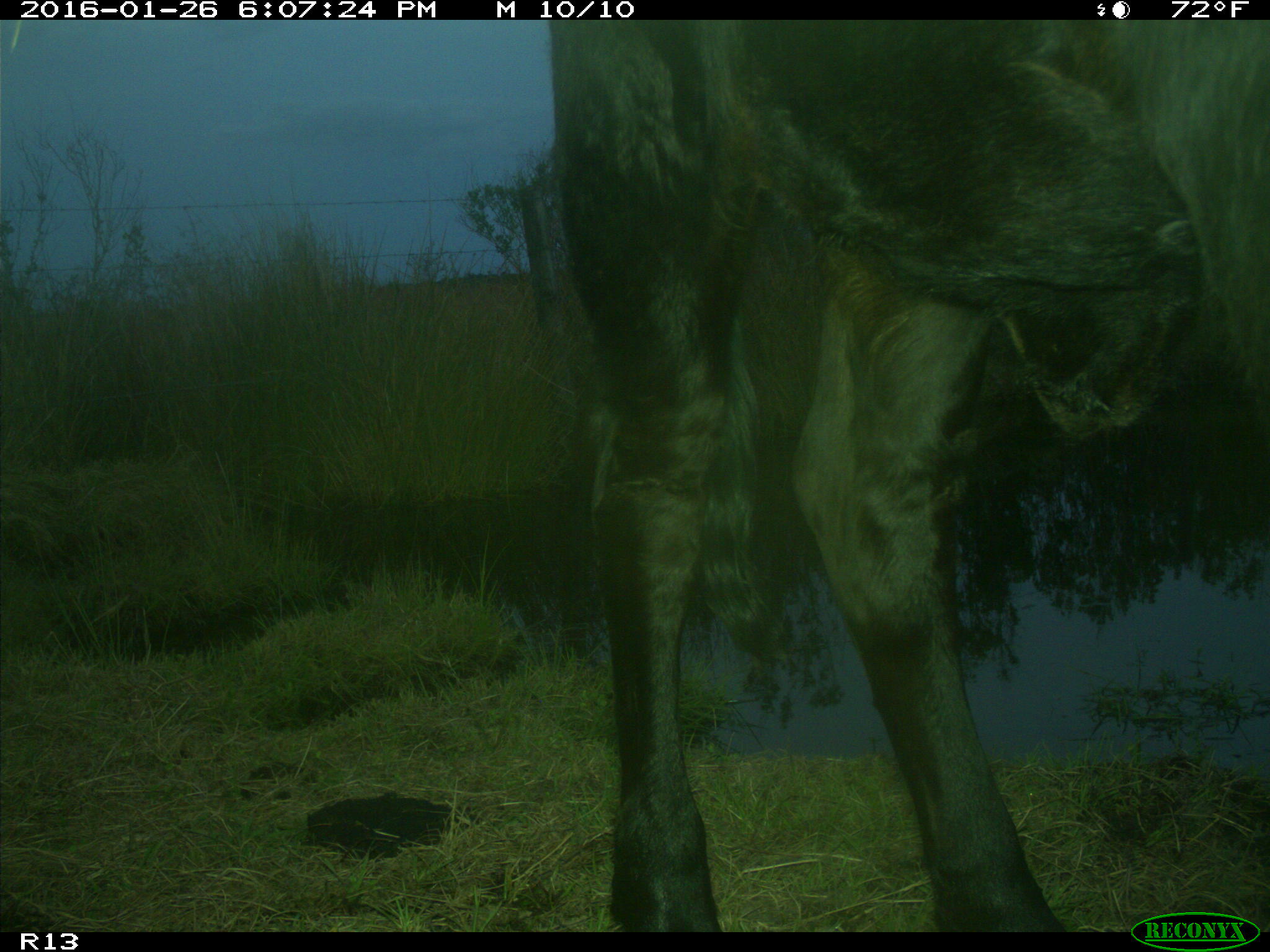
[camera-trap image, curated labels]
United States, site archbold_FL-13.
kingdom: Animalia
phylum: Chordata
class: Mammalia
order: Artiodactyla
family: Bovidae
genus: Bos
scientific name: Bos taurus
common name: domestic cow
Bos taurus (domestic cow).